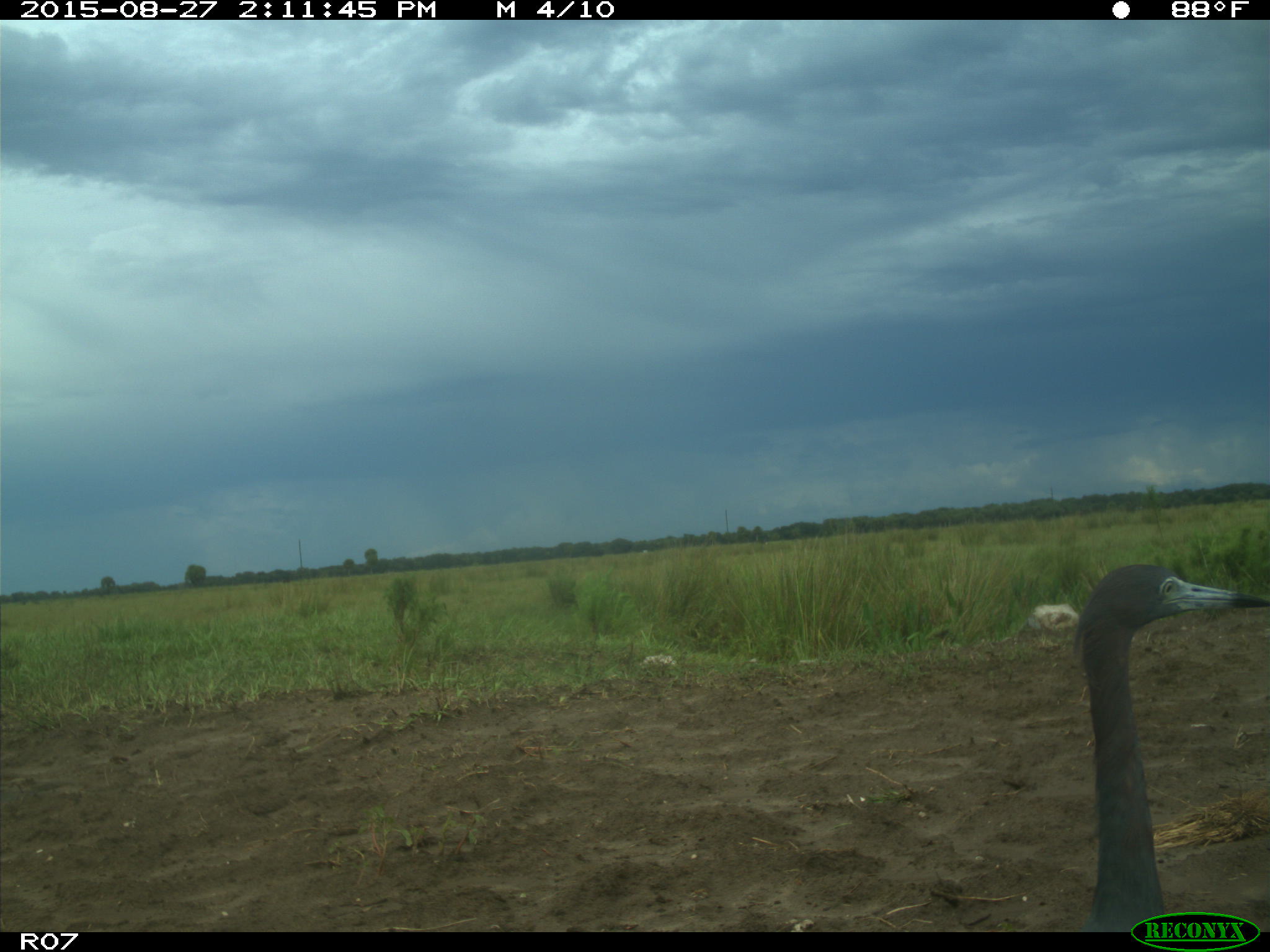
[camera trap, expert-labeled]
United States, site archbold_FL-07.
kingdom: Animalia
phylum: Chordata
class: Aves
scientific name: Aves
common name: birds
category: unidentified bird